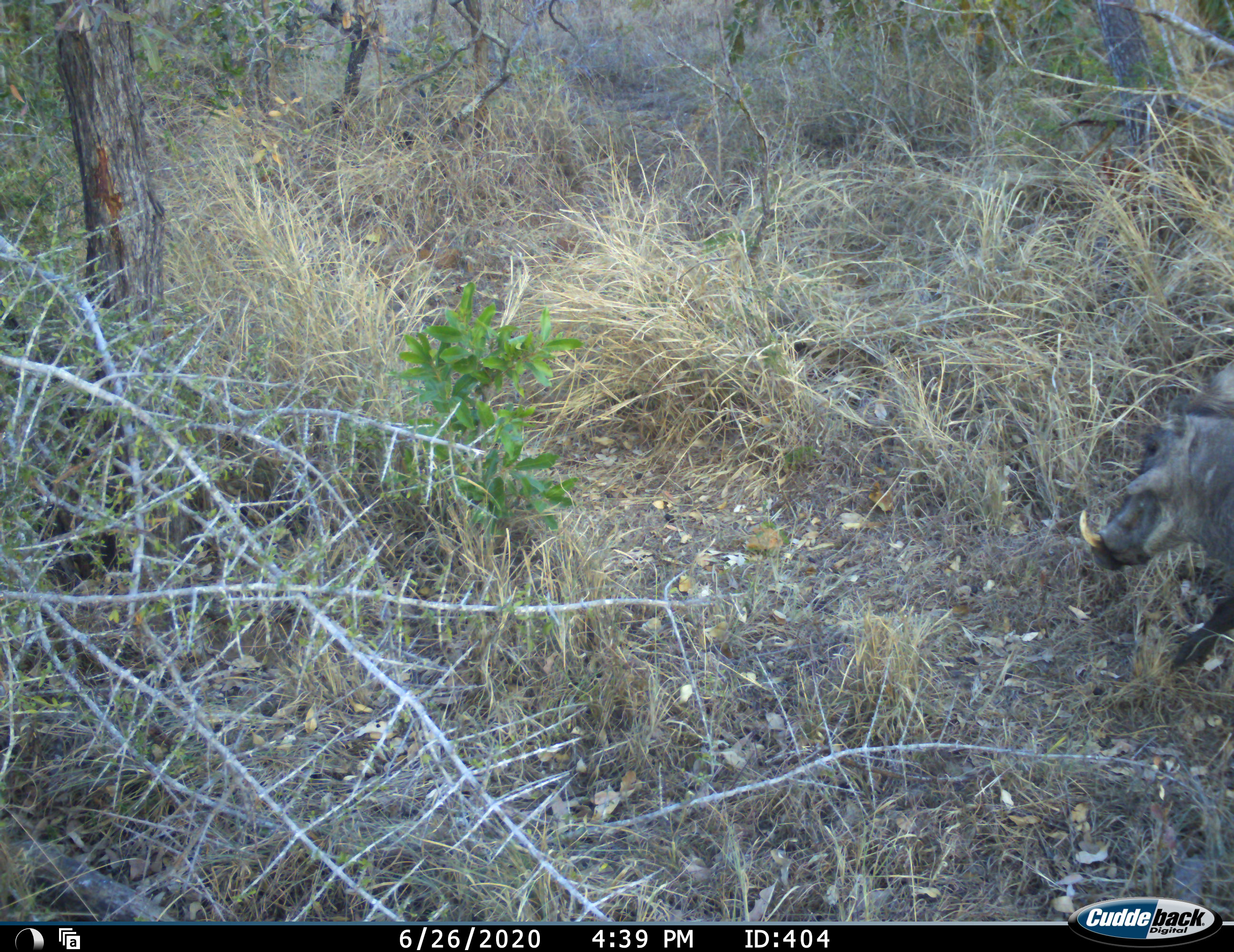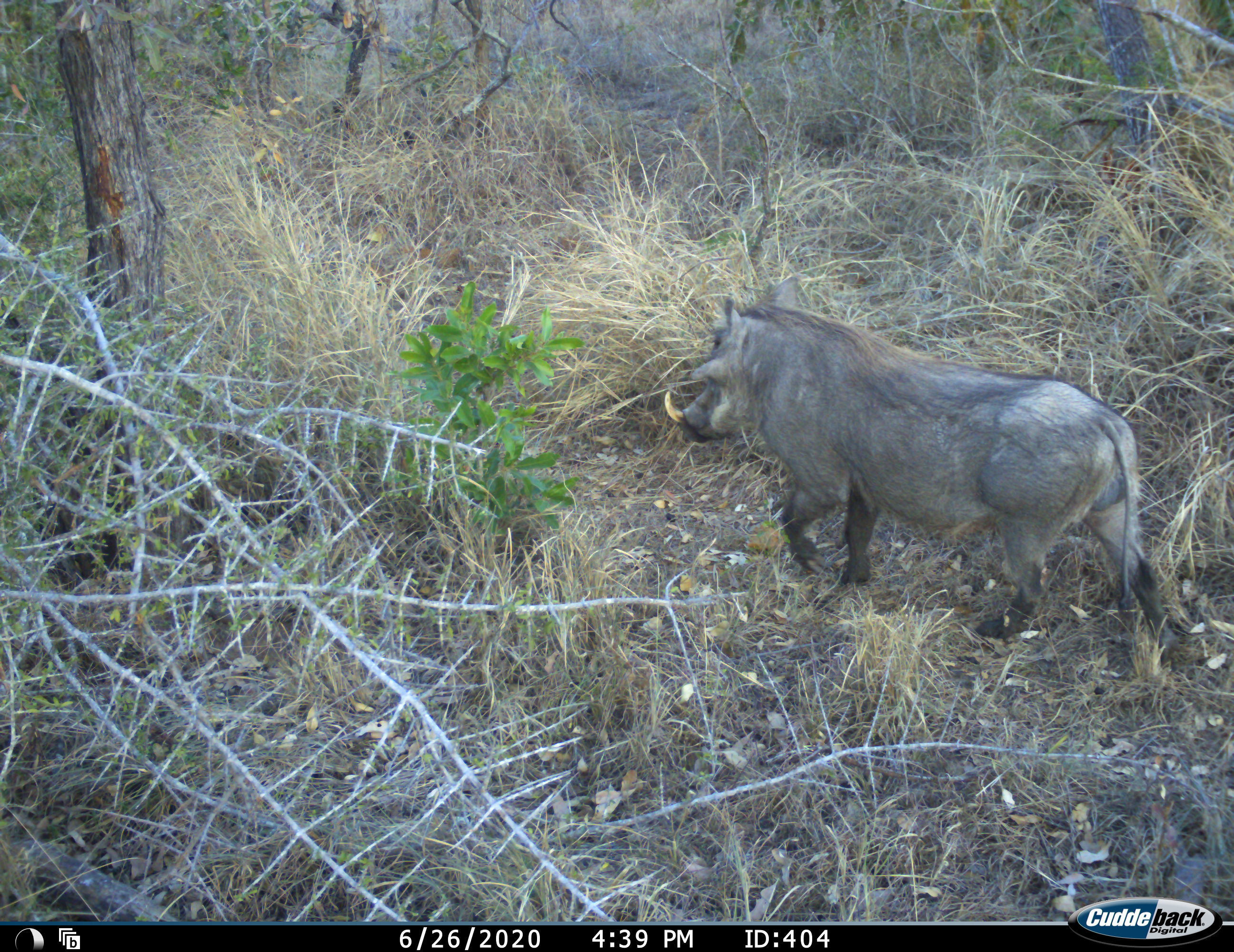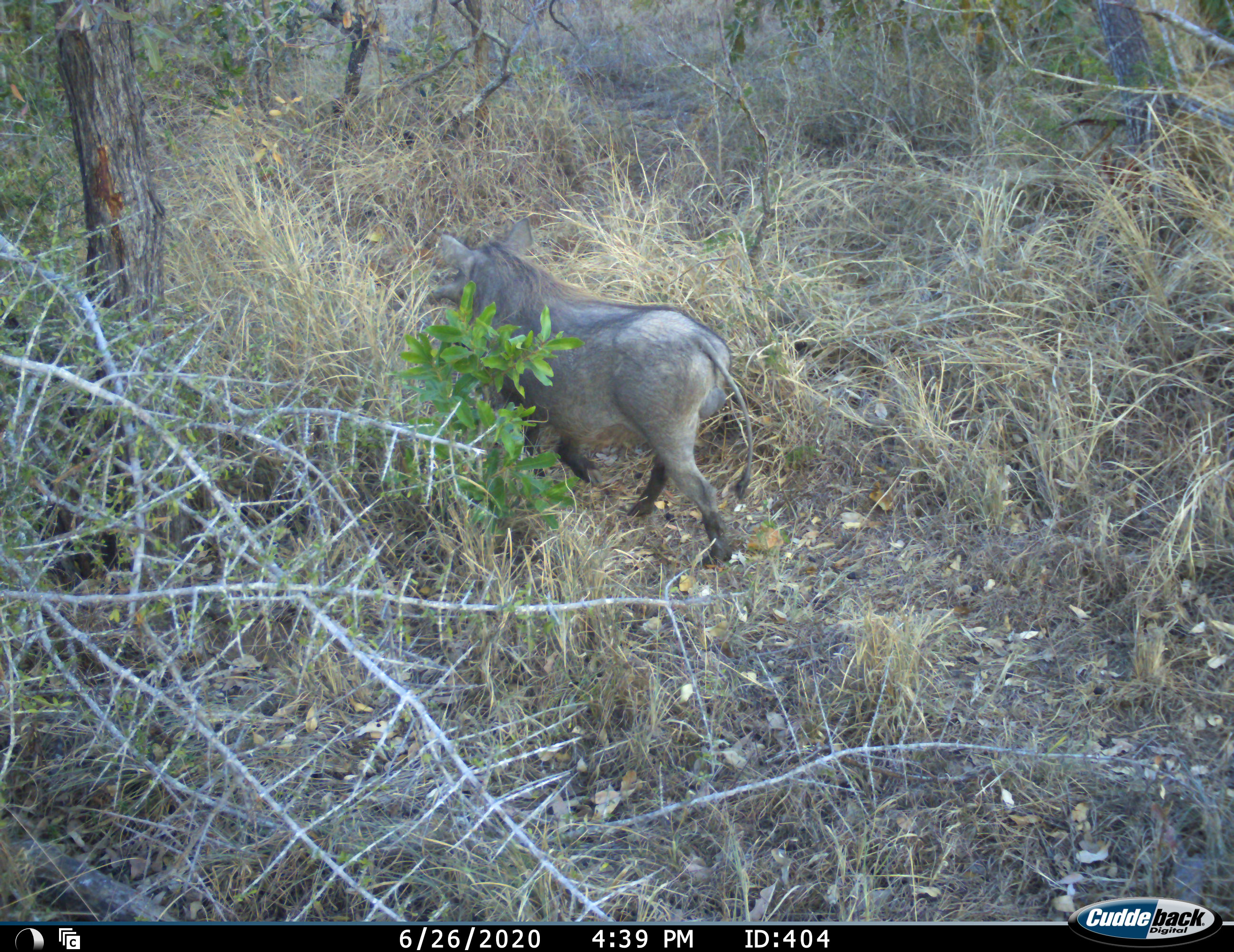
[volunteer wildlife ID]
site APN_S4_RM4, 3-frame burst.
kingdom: Animalia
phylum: Chordata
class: Mammalia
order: Artiodactyla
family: Suidae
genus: Phacochoerus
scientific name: Phacochoerus africanus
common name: warthog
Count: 1.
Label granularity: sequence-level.